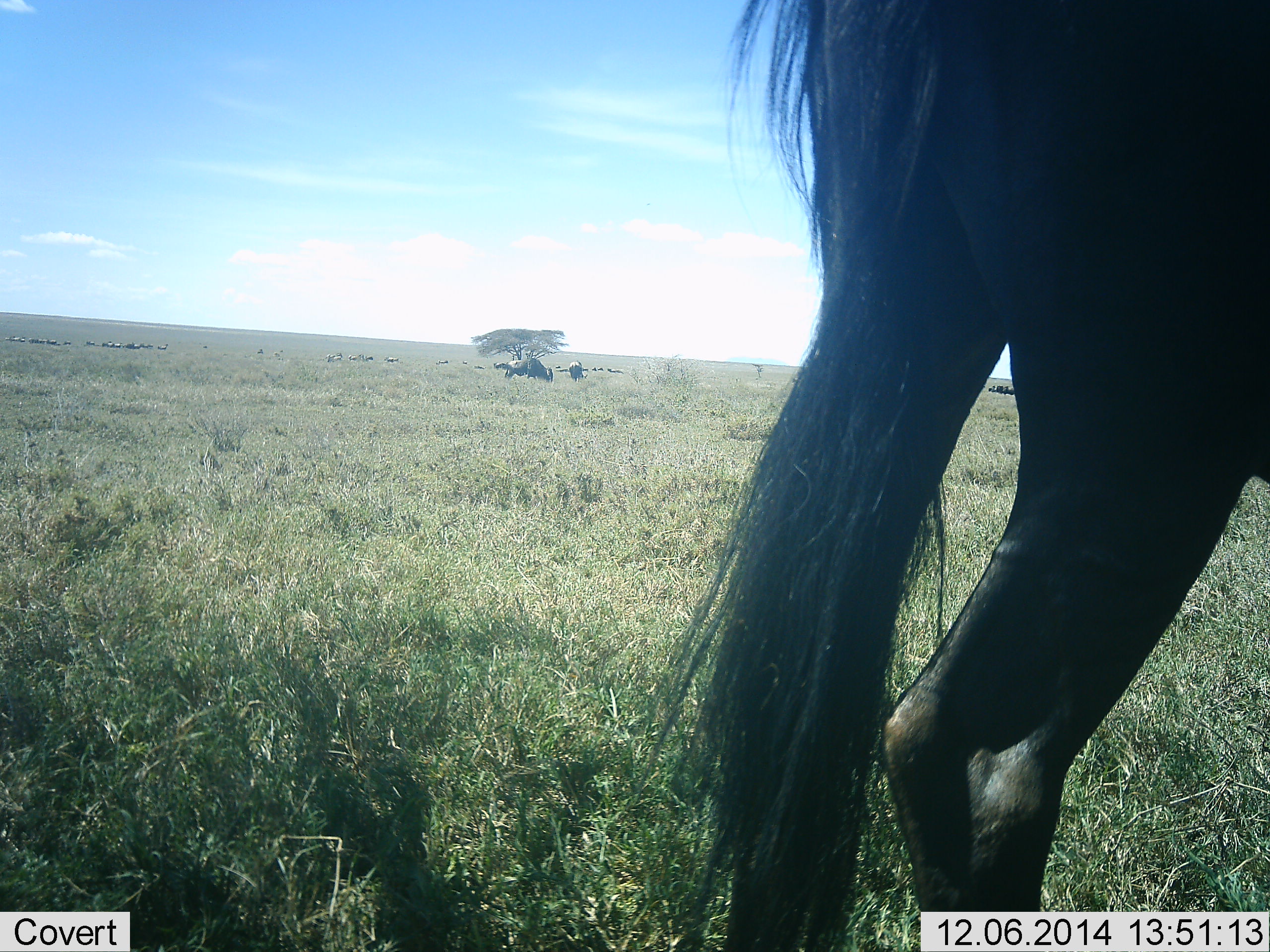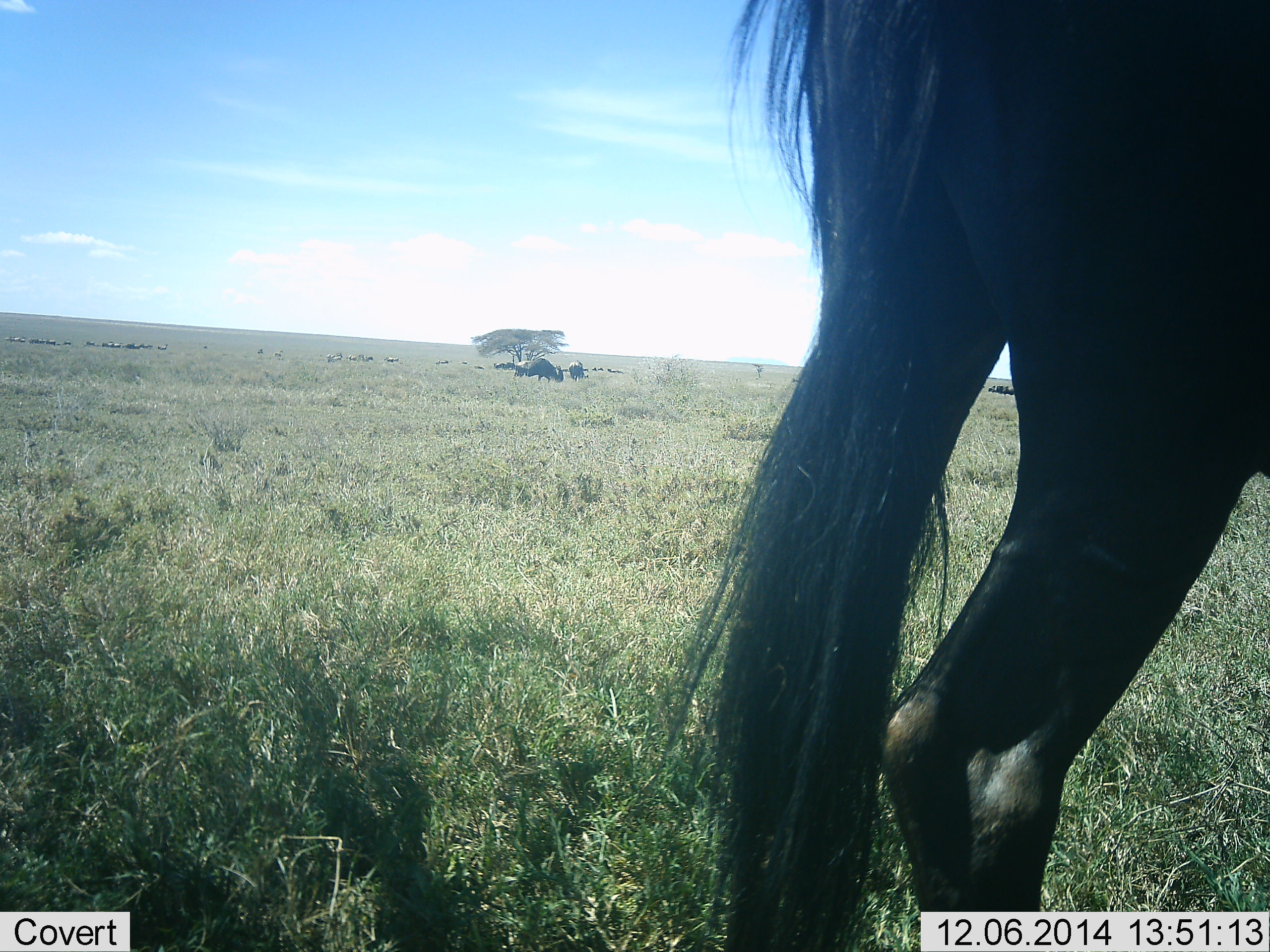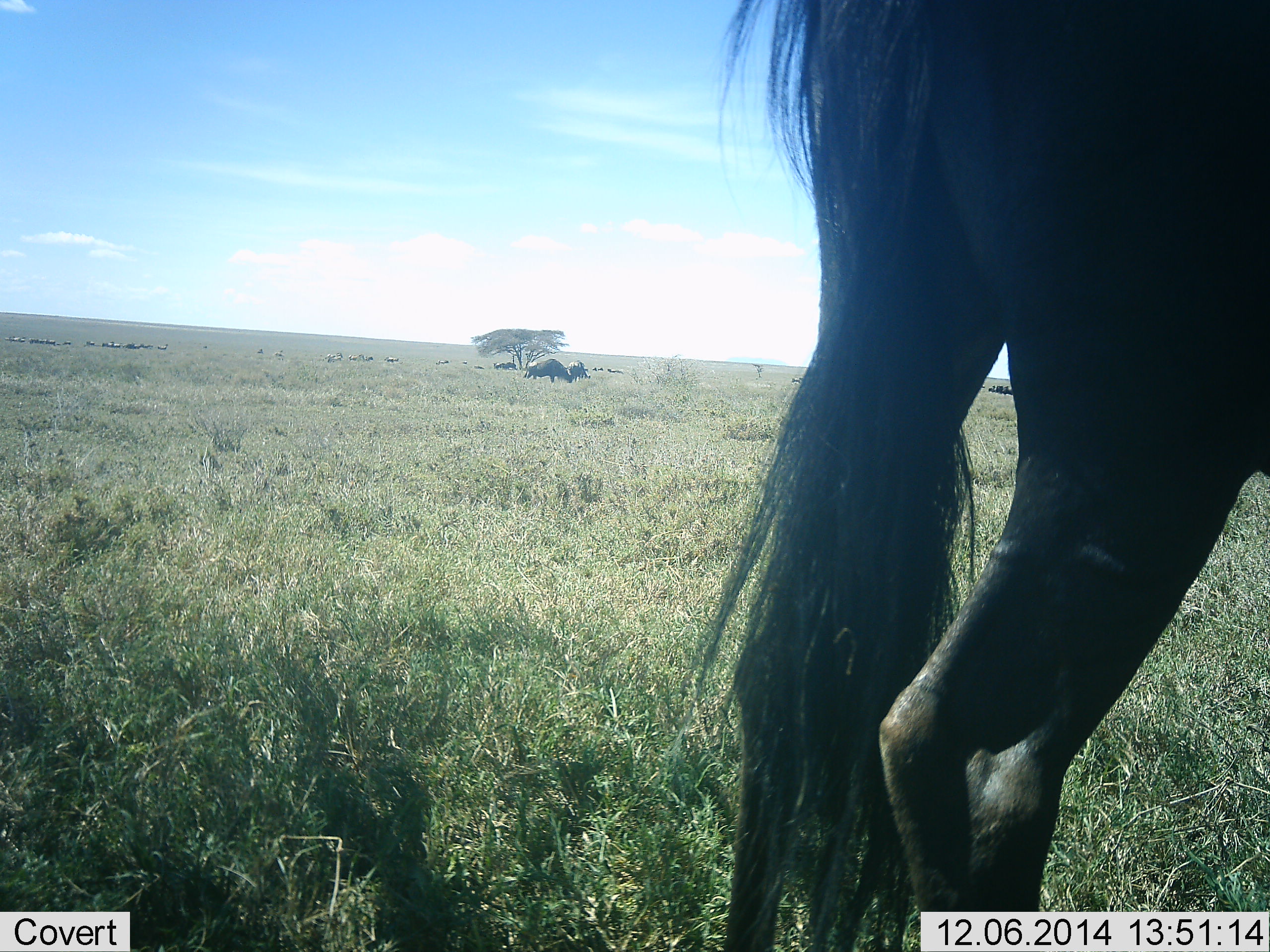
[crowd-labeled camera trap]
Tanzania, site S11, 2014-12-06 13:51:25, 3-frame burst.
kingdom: Animalia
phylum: Chordata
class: Mammalia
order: Artiodactyla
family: Bovidae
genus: Connochaetes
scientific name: Connochaetes taurinus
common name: blue wildebeest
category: wildebeest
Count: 4.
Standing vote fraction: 50%.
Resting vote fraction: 0%.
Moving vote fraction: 60%.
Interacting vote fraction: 0%.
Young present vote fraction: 0%.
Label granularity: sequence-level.